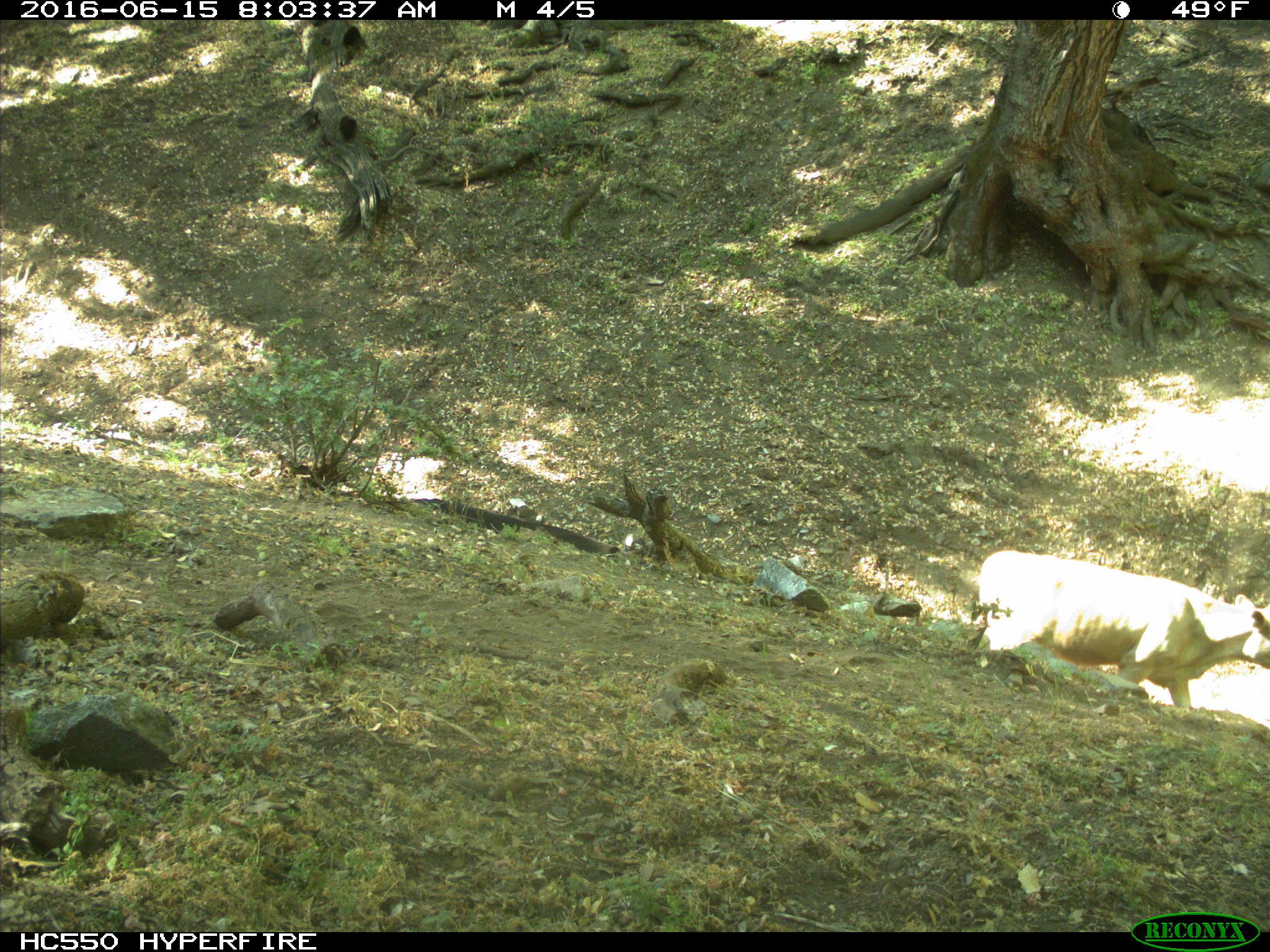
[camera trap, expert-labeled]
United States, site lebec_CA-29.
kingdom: Animalia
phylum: Chordata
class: Mammalia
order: Artiodactyla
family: Bovidae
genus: Bos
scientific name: Bos taurus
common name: domestic cow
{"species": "Bos taurus (domestic cow)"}